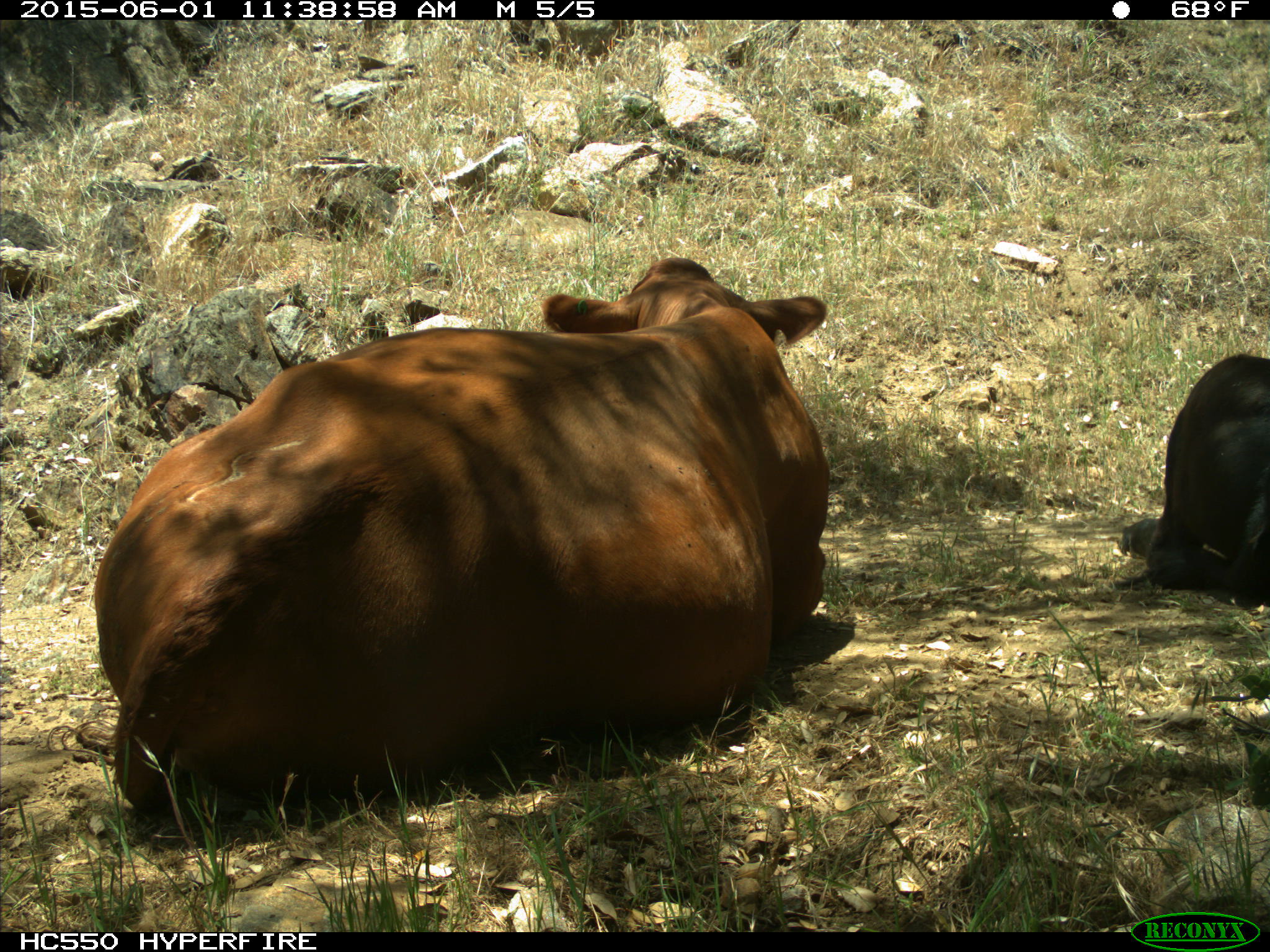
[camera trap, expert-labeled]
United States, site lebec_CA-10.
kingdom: Animalia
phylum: Chordata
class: Mammalia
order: Artiodactyla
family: Bovidae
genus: Bos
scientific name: Bos taurus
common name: domestic cow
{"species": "Bos taurus (domestic cow)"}